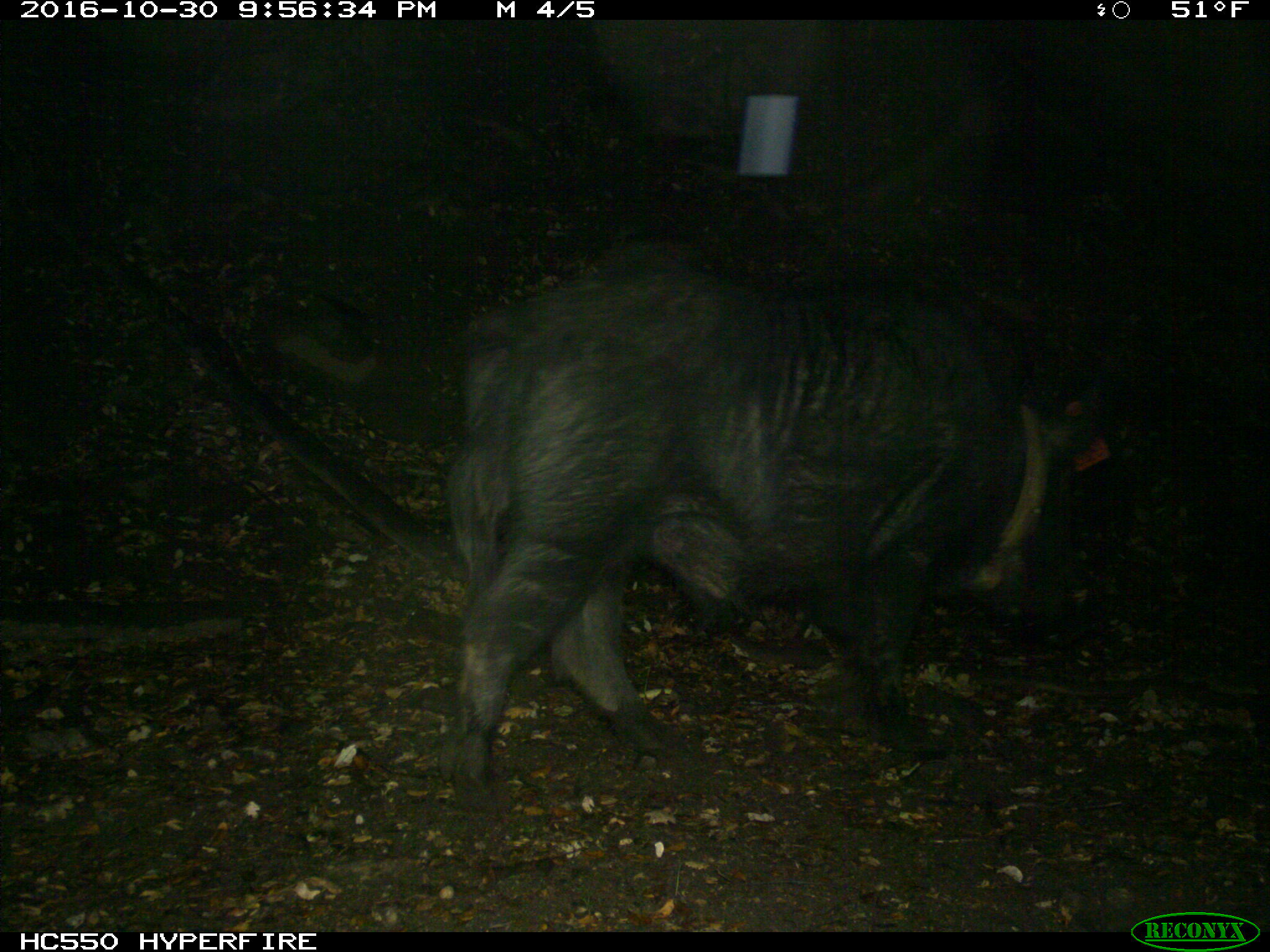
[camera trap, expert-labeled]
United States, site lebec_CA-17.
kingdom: Animalia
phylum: Chordata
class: Mammalia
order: Artiodactyla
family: Suidae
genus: Sus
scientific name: Sus scrofa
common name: wild boar